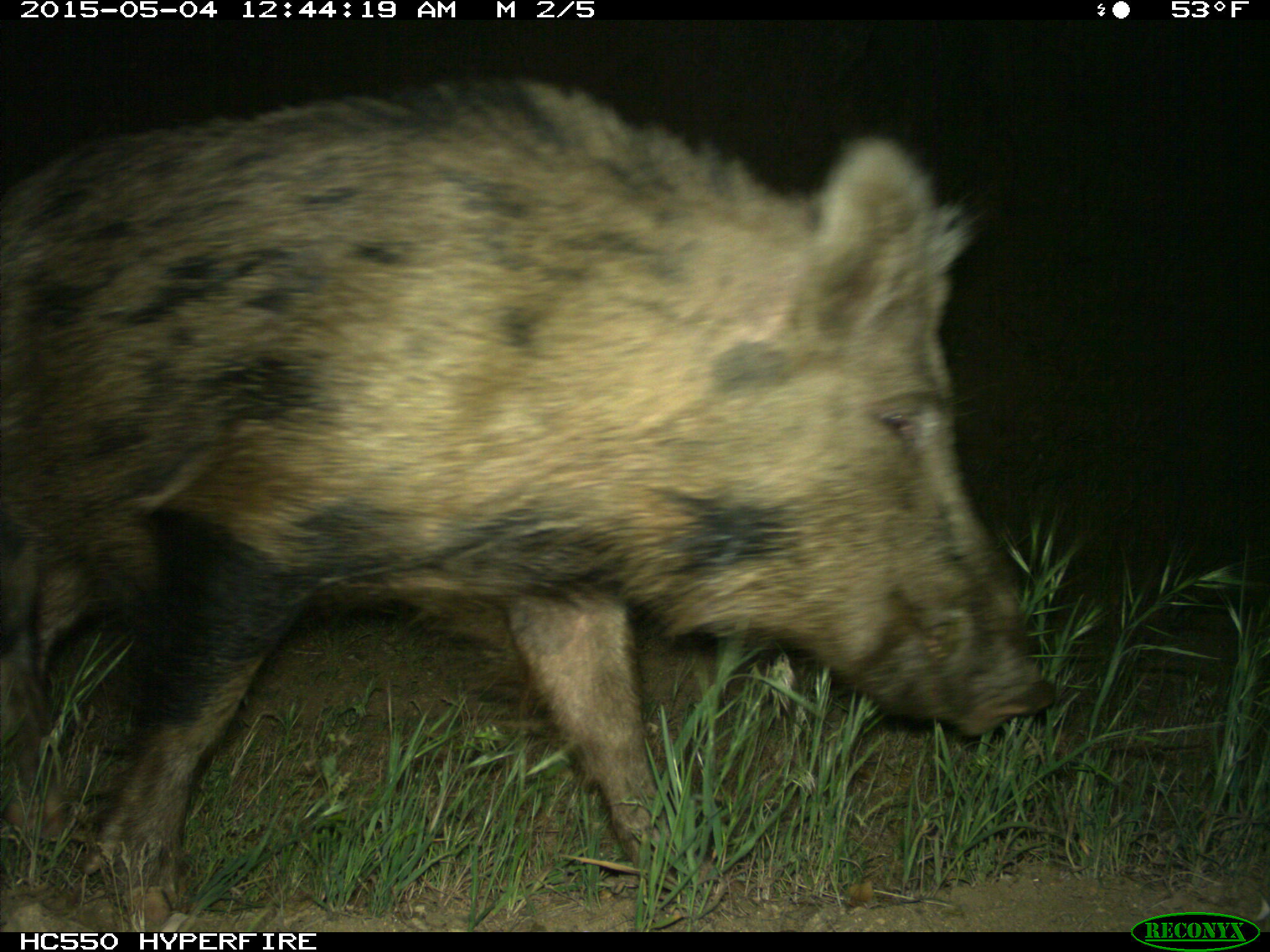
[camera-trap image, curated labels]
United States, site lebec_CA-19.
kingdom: Animalia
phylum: Chordata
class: Mammalia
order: Artiodactyla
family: Suidae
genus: Sus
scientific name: Sus scrofa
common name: wild boar